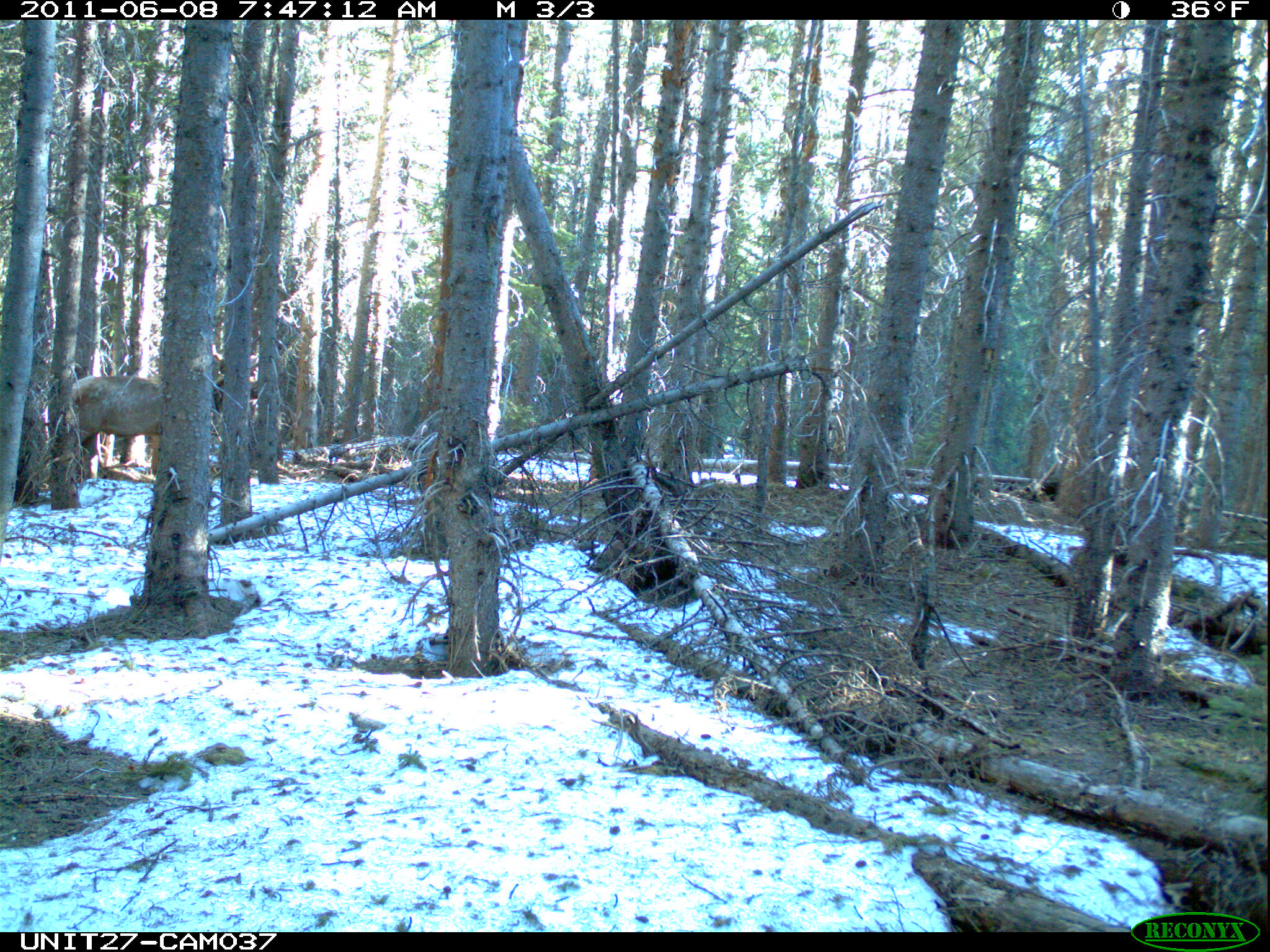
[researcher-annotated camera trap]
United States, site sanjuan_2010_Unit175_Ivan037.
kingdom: Animalia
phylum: Chordata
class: Mammalia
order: Artiodactyla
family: Cervidae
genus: Cervus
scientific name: Cervus elaphus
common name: red deer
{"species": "Cervus elaphus (red deer)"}